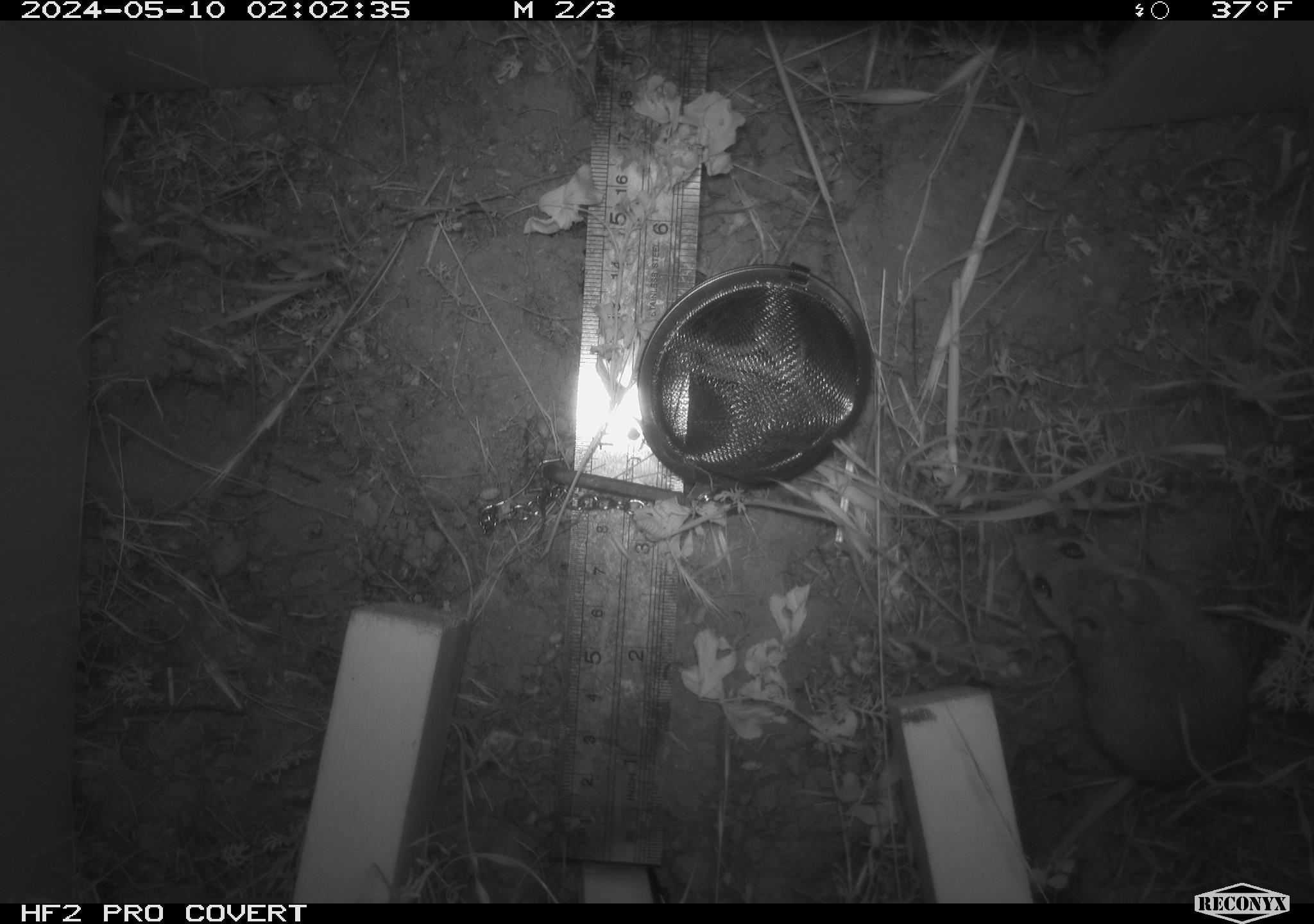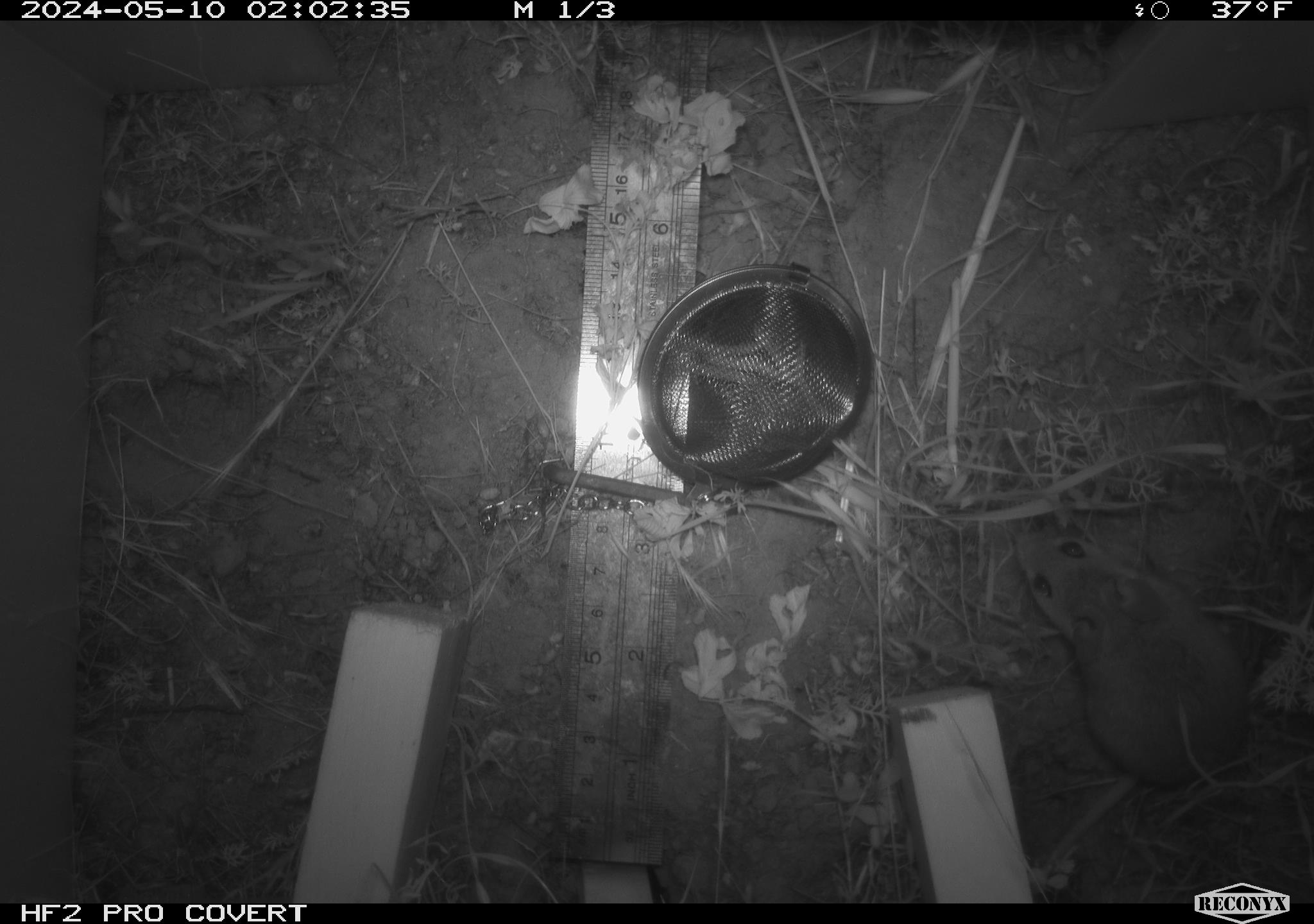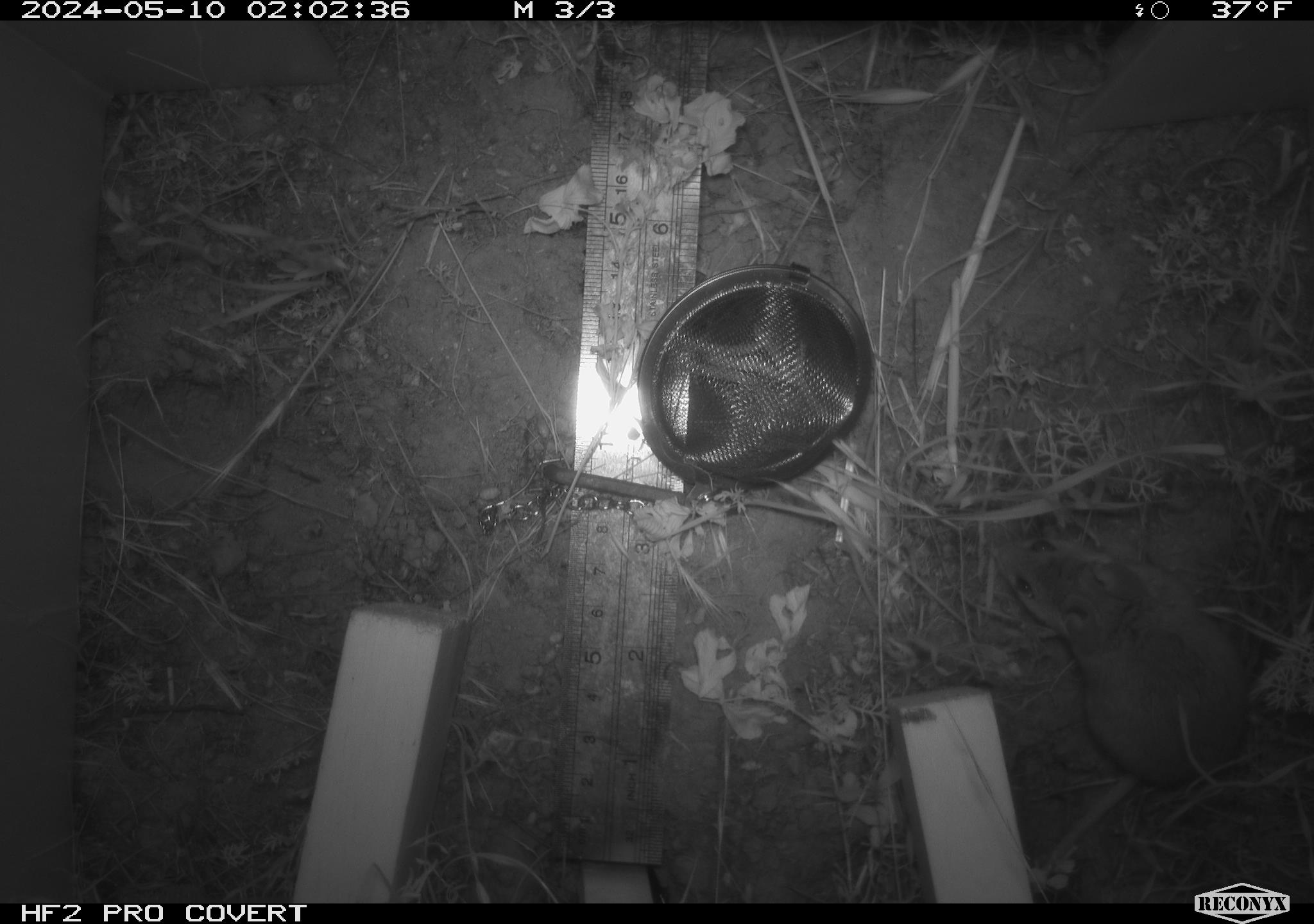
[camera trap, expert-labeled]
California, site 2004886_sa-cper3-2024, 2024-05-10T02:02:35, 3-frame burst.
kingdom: Animalia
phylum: Chordata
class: Mammalia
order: Rodentia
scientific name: Rodentia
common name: rodent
Rodent (Rodentia).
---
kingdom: Animalia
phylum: Chordata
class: Mammalia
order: Rodentia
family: Heteromyidae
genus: Dipodomys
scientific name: Dipodomys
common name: kangaroo rats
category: dipodomys species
Dipodomys species (kangaroo rats) (Dipodomys).